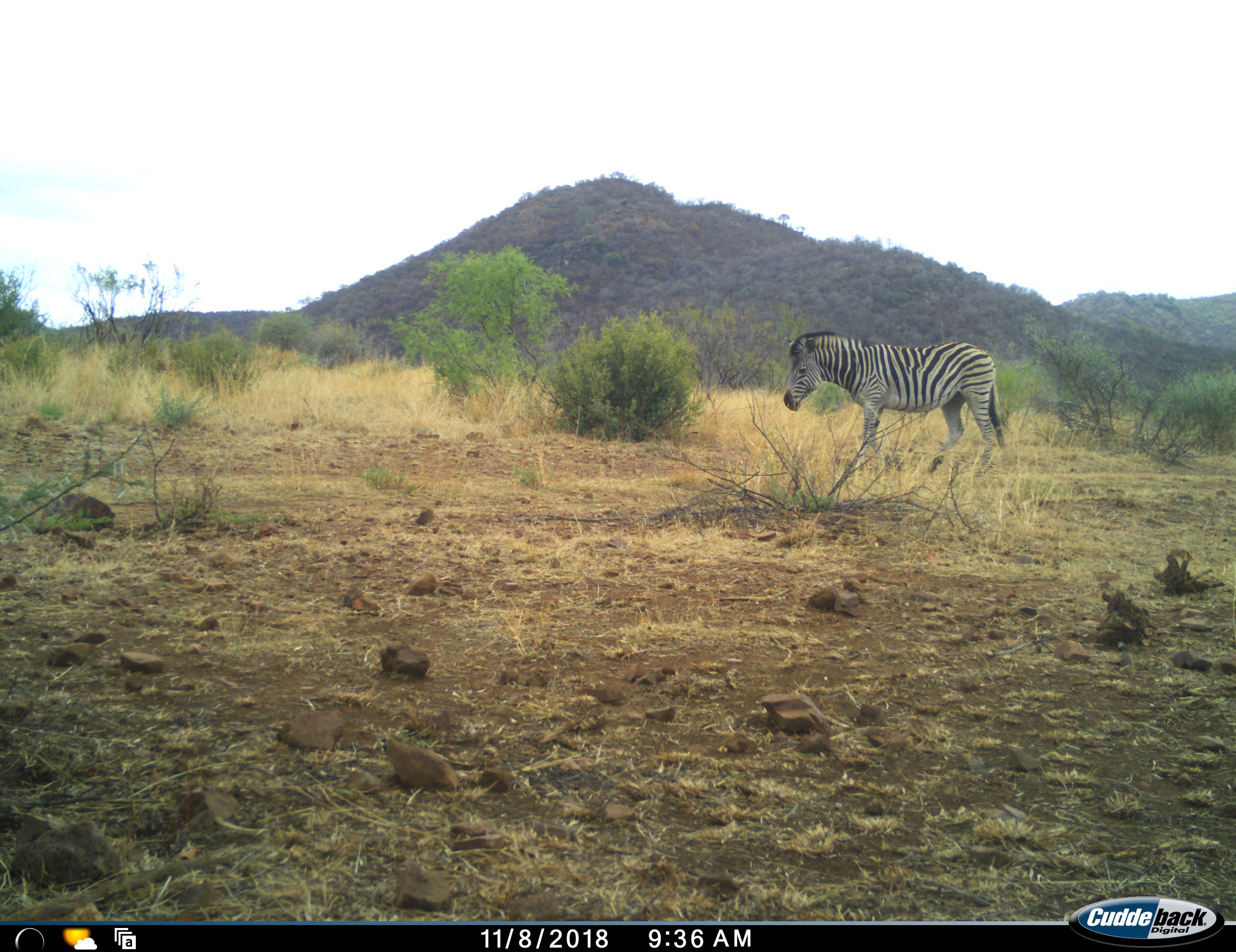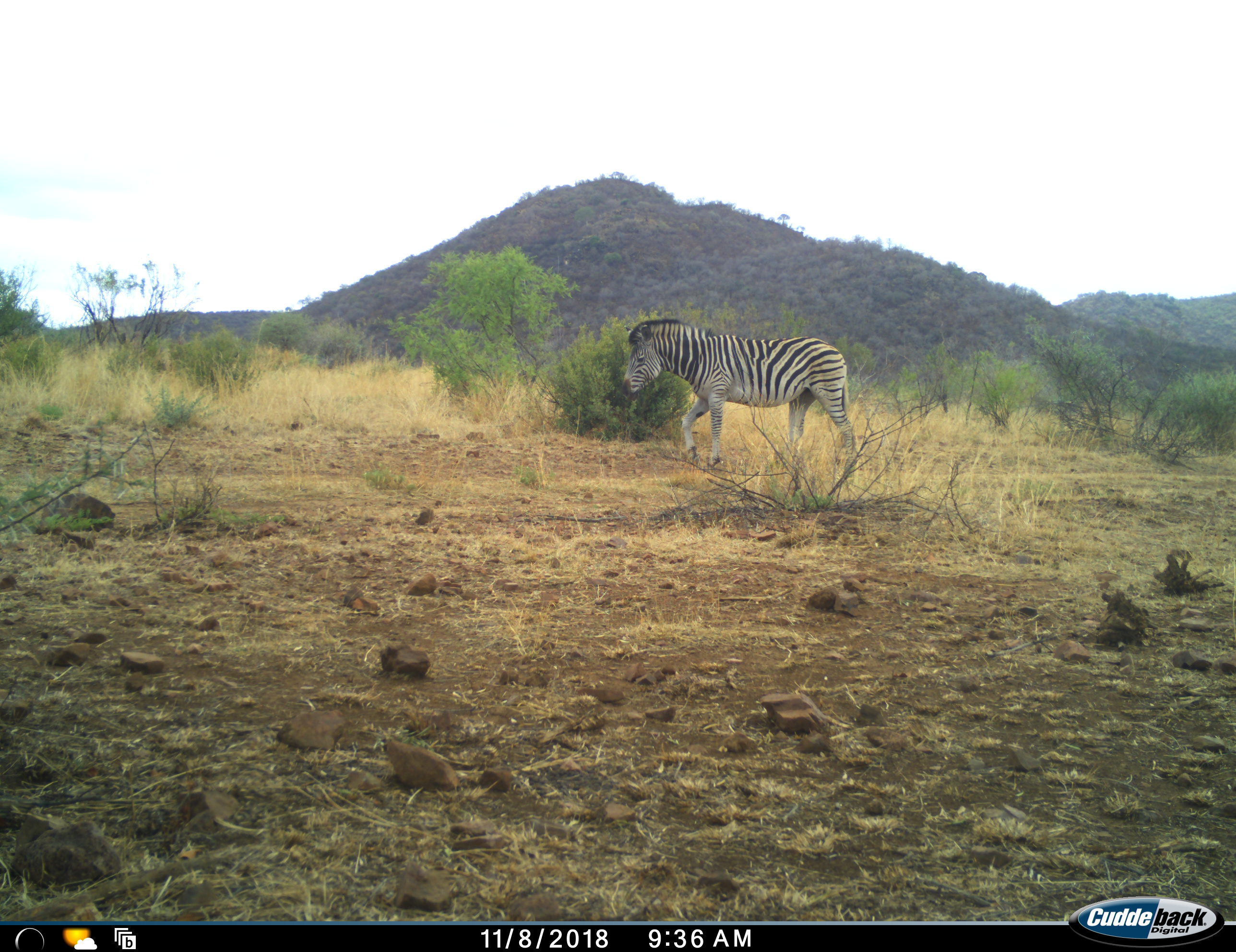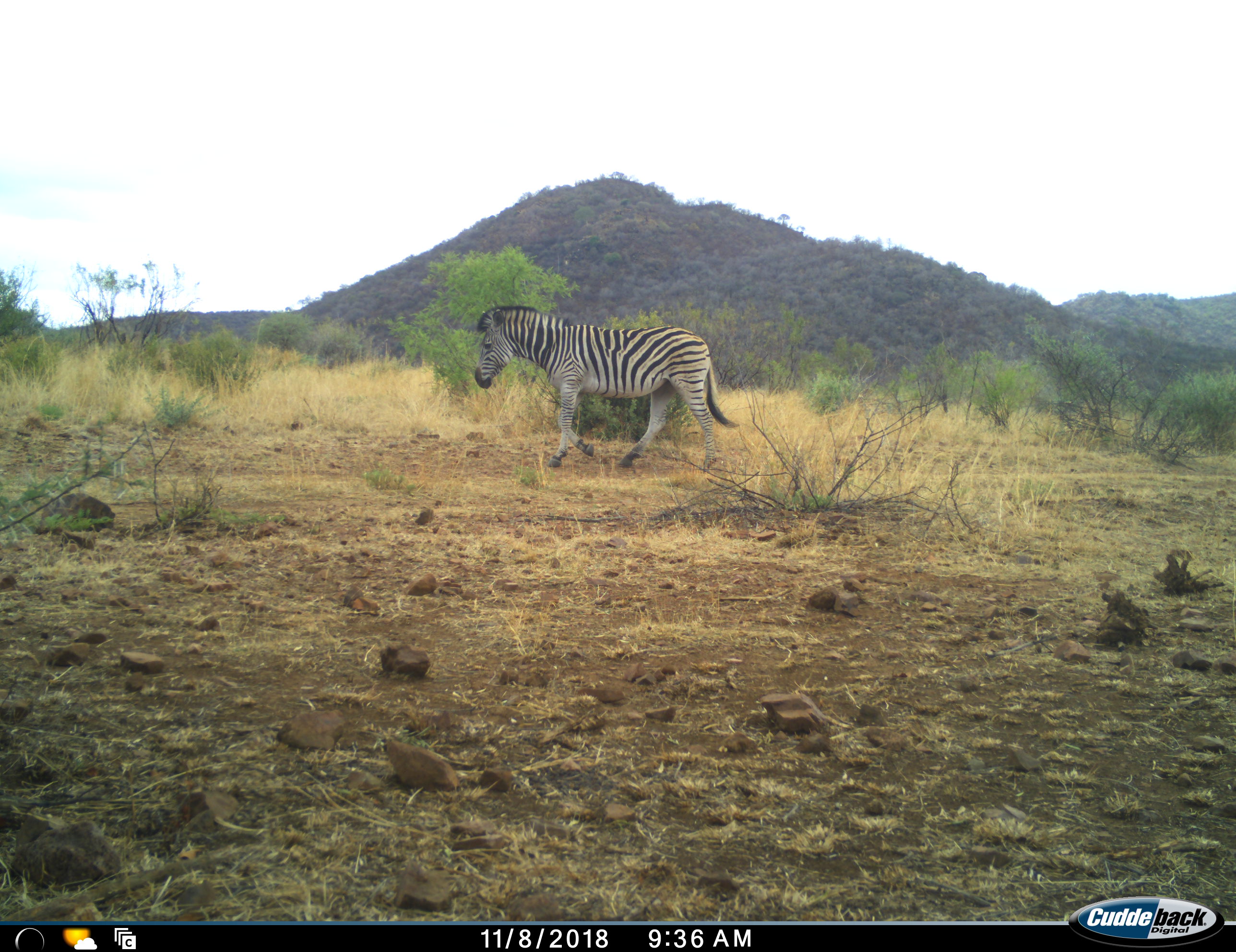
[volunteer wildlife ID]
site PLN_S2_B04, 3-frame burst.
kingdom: Animalia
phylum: Chordata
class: Mammalia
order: Perissodactyla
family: Equidae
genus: Equus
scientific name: Equus quagga burchellii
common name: burchell's zebra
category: zebraburchells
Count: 1.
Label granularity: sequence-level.